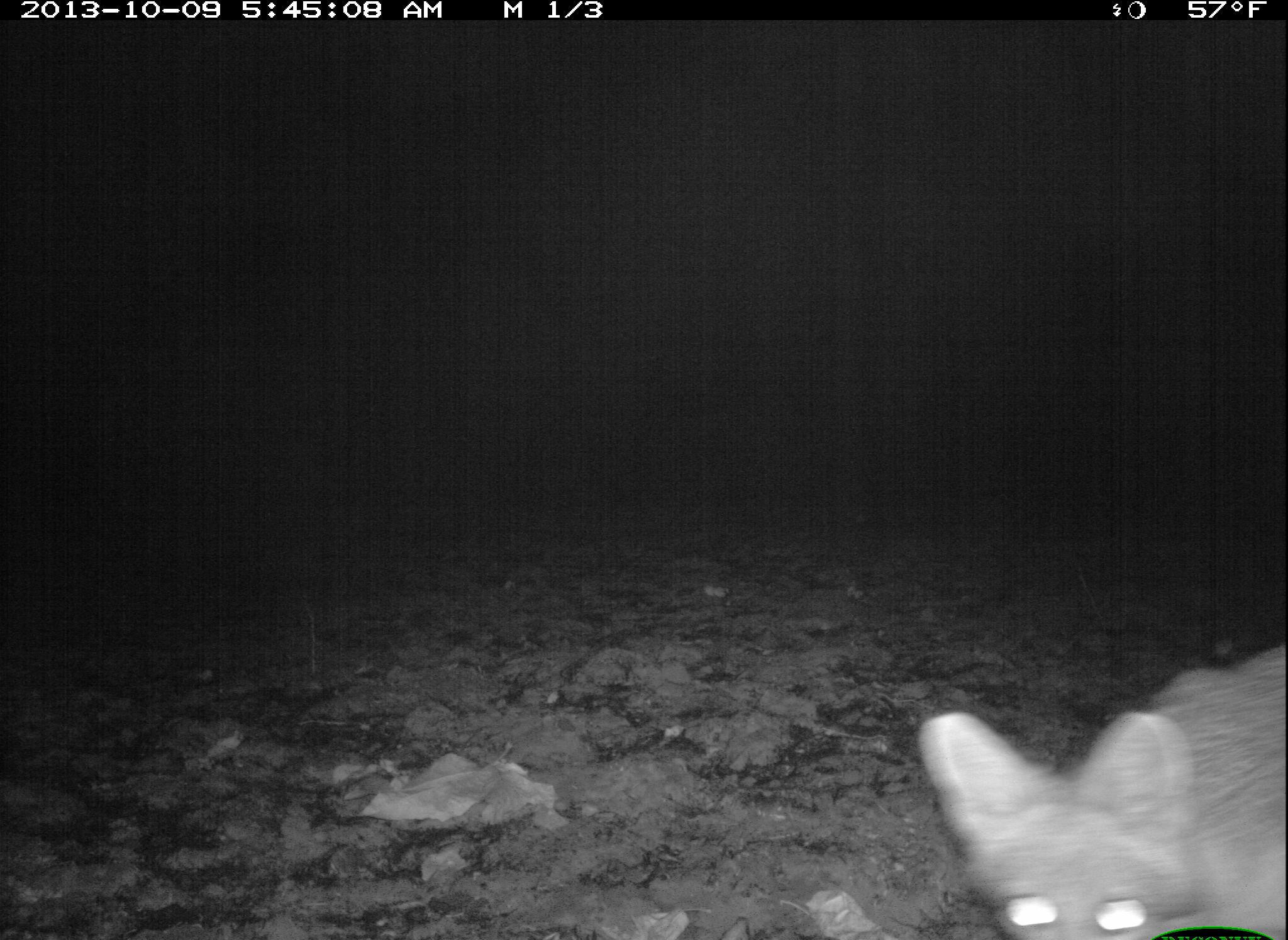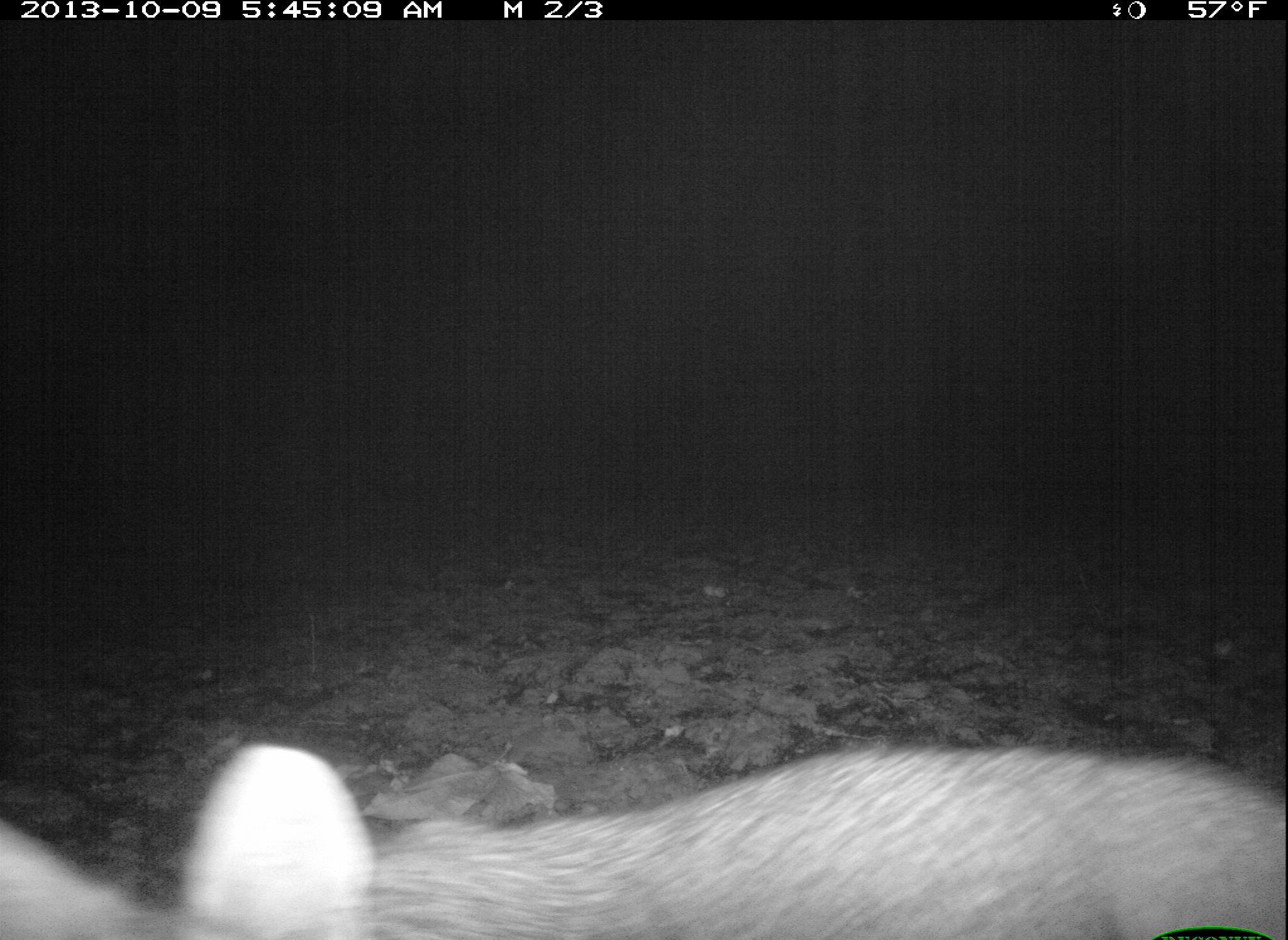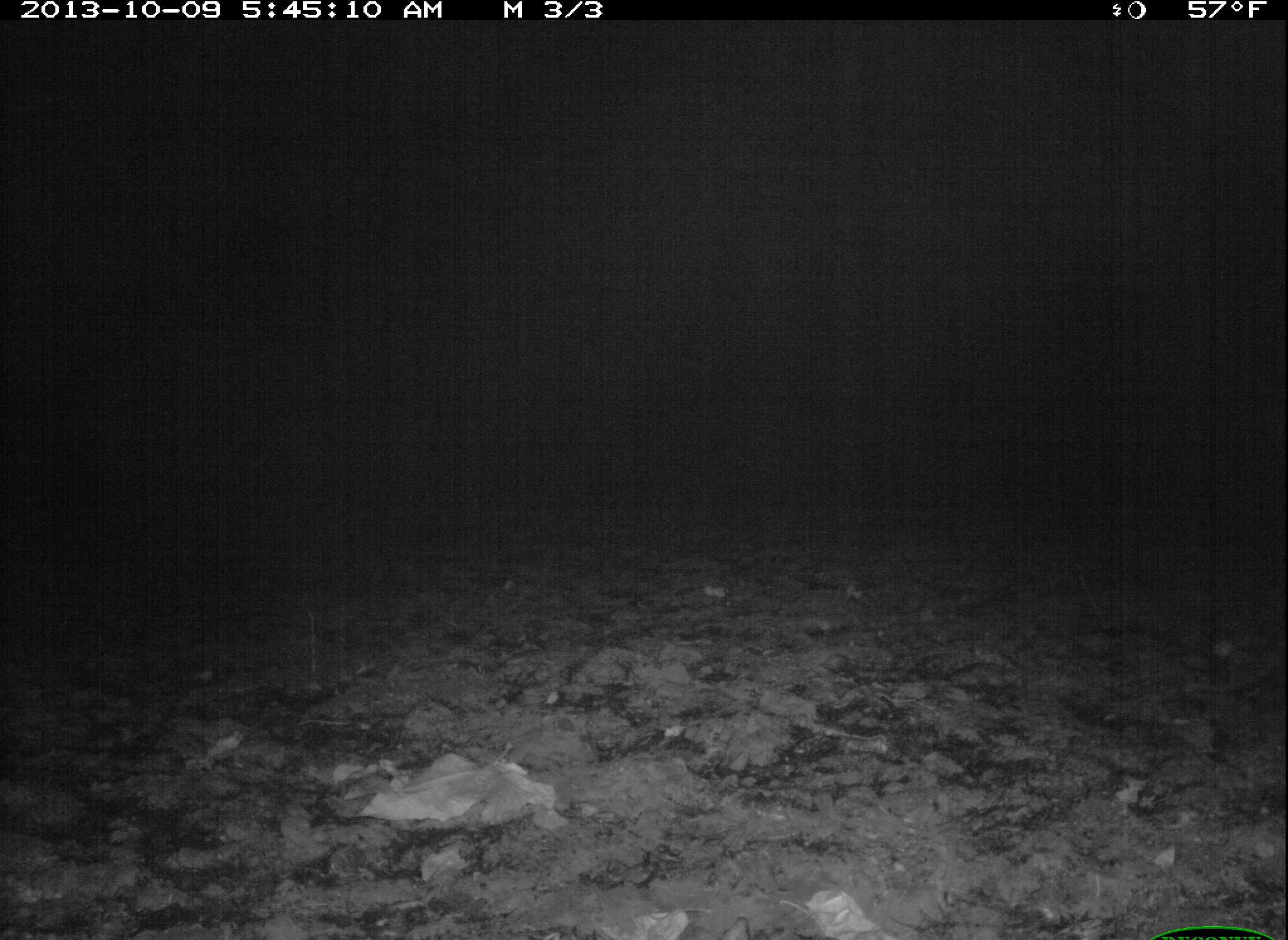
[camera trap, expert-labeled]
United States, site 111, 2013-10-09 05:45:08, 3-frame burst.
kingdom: Animalia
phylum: Chordata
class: Mammalia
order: Carnivora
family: Canidae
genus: Urocyon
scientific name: Urocyon cinereoargenteus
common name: gray fox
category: fox